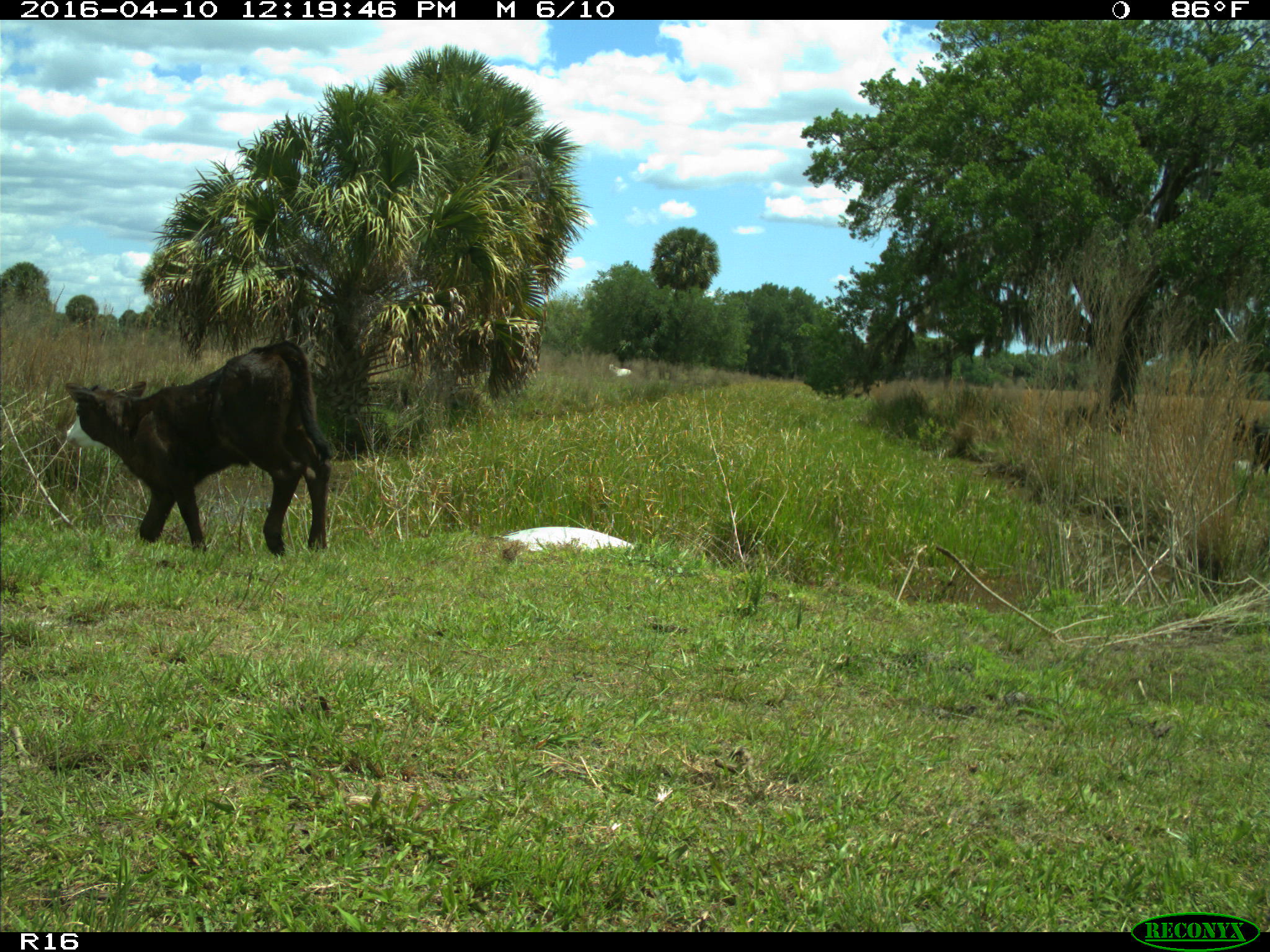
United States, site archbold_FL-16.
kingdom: Animalia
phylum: Chordata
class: Mammalia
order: Artiodactyla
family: Bovidae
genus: Bos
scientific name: Bos taurus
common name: domestic cow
Bos taurus (domestic cow).